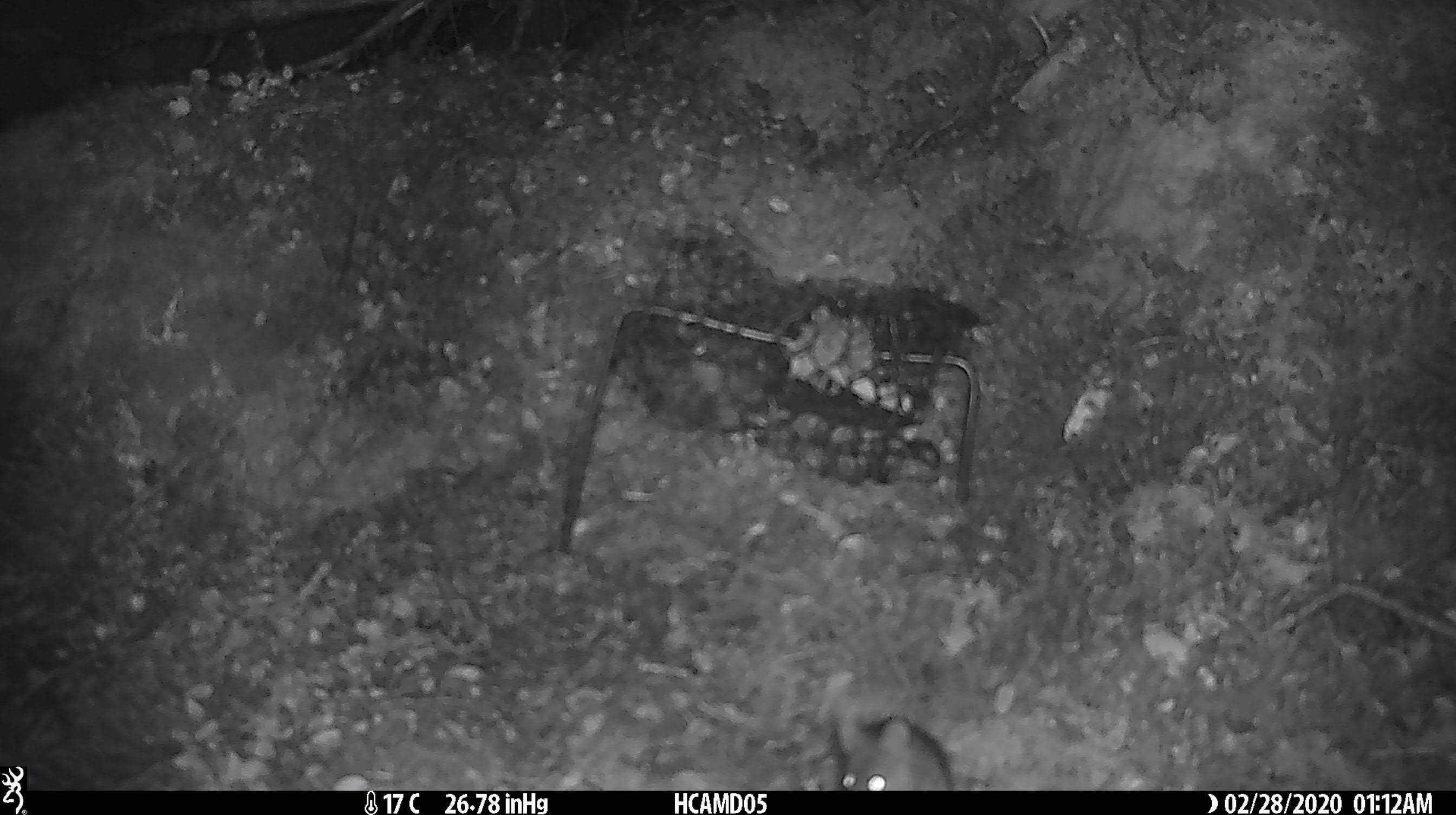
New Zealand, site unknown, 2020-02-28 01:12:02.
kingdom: Animalia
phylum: Chordata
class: Mammalia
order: Rodentia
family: Muridae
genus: Mus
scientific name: Mus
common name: mouse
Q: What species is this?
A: Mouse (Mus).